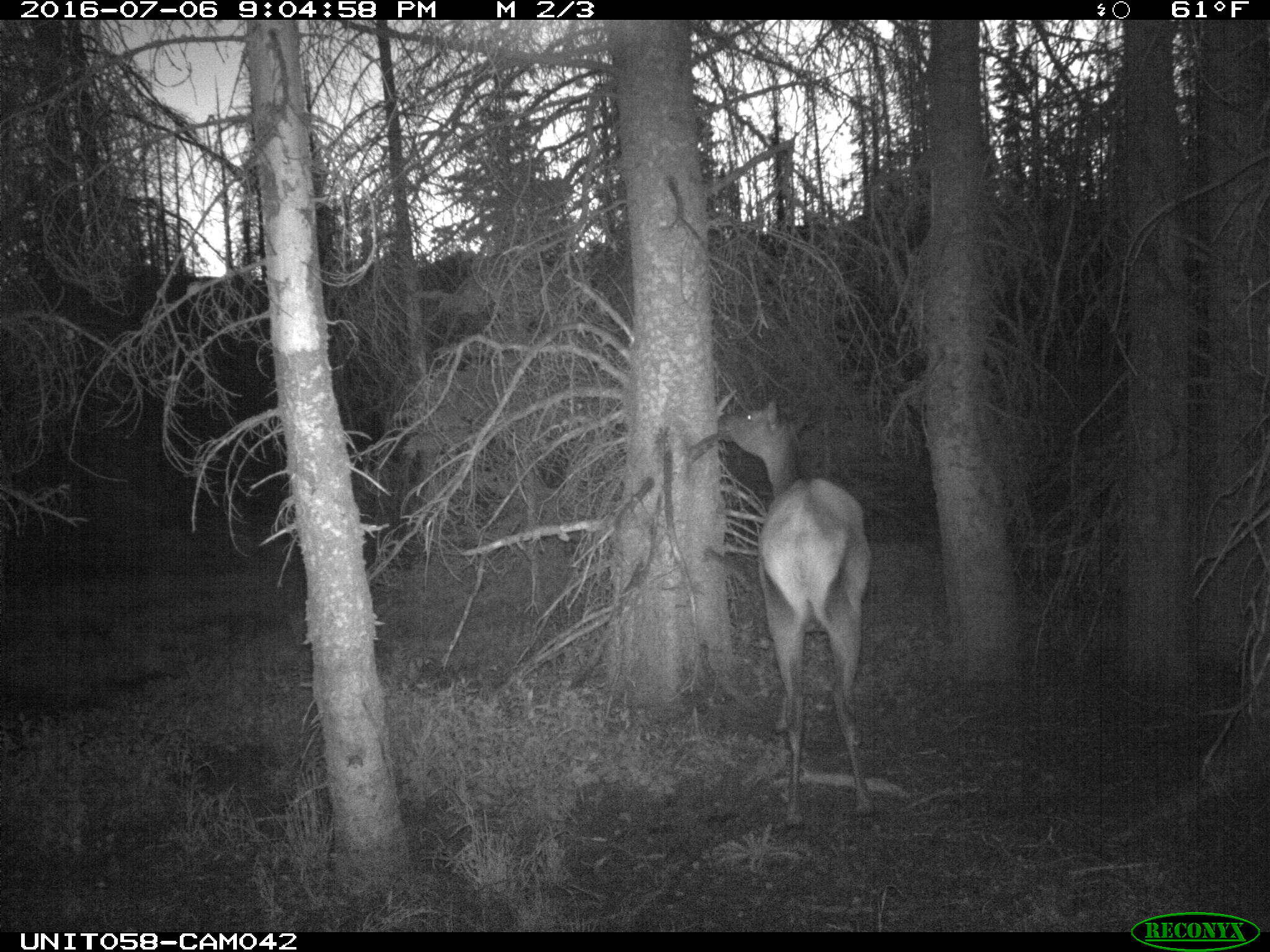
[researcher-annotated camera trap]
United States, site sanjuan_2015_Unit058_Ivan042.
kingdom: Animalia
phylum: Chordata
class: Mammalia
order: Artiodactyla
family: Cervidae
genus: Cervus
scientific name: Cervus elaphus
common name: red deer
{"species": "Cervus elaphus (red deer)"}